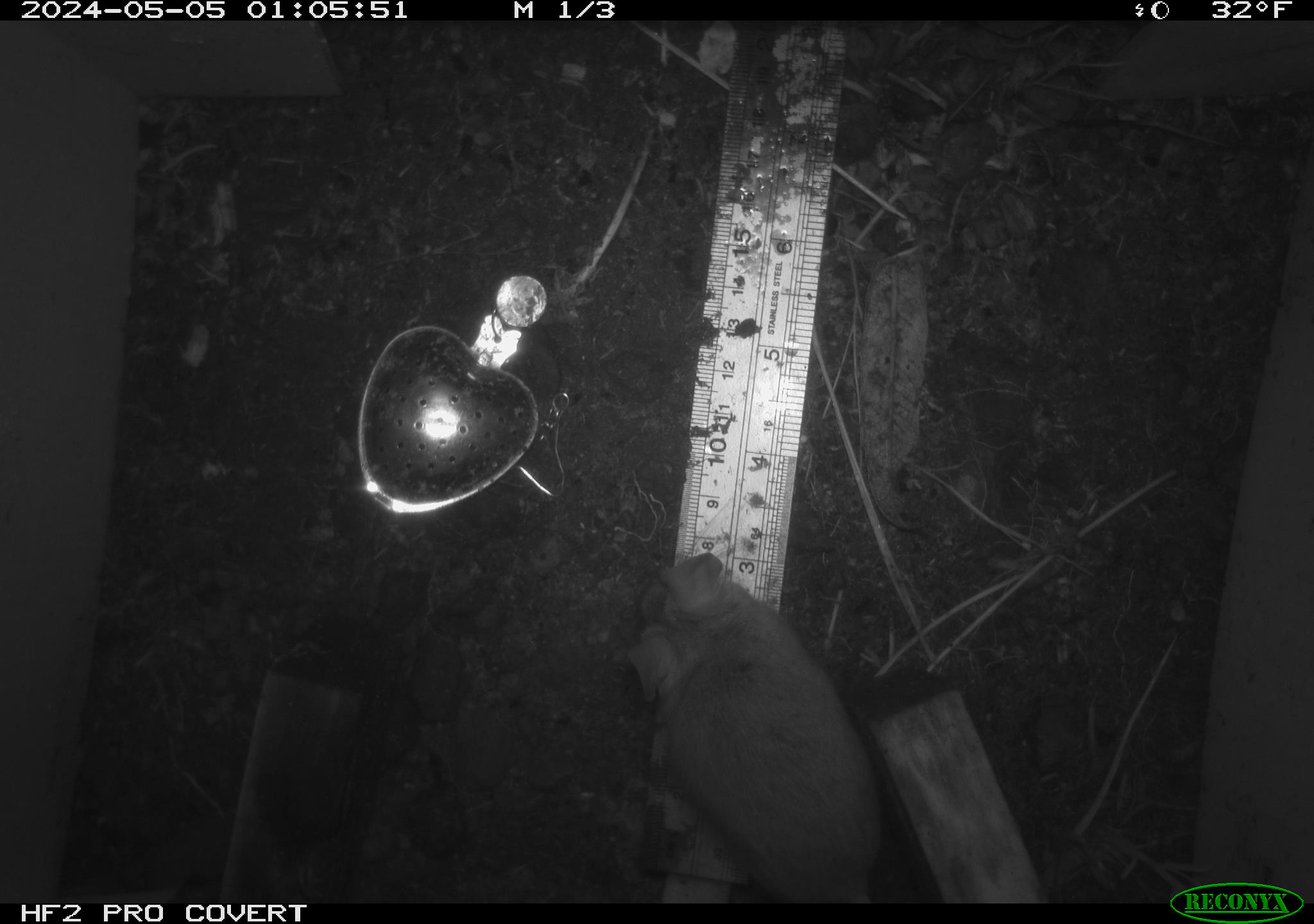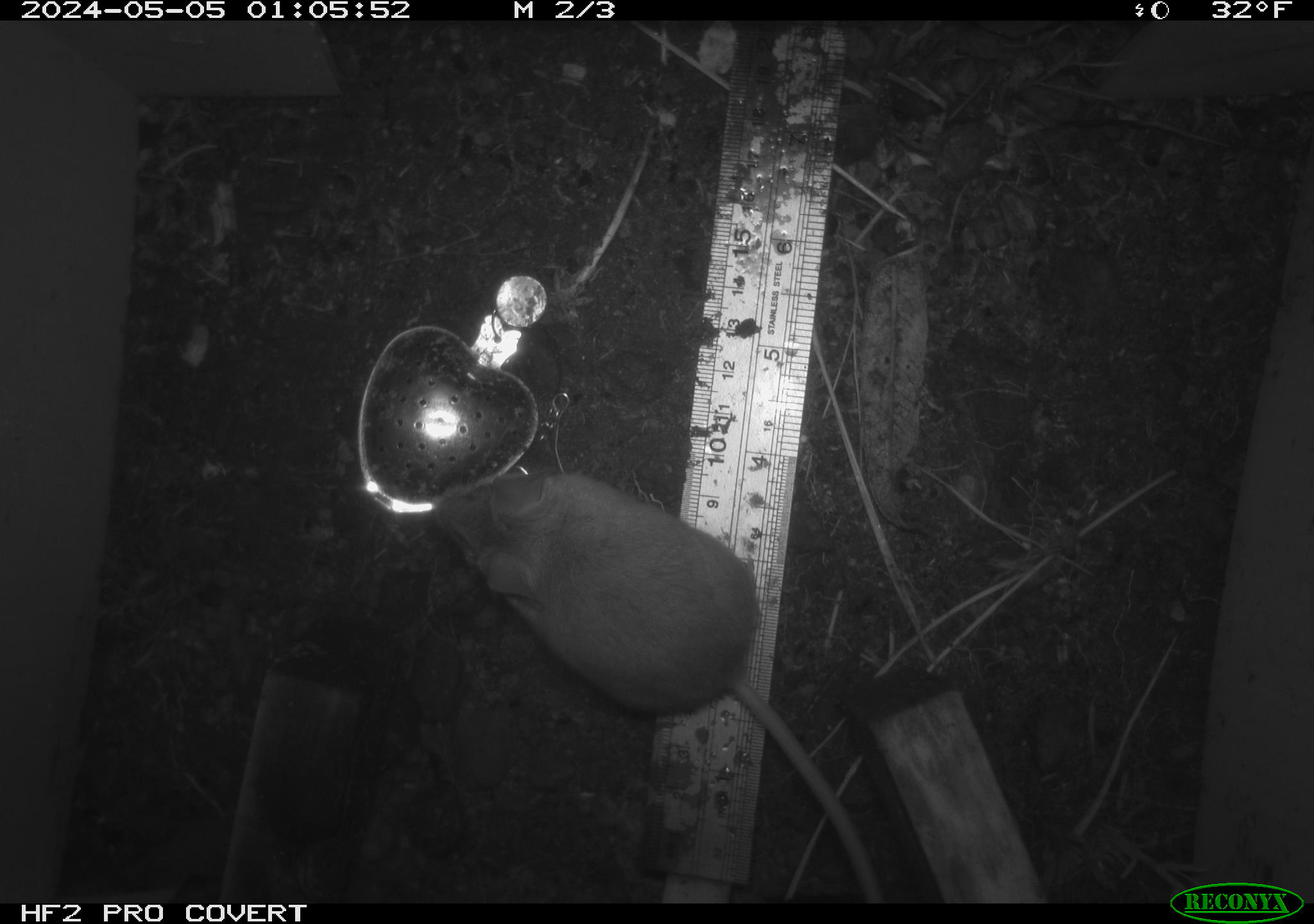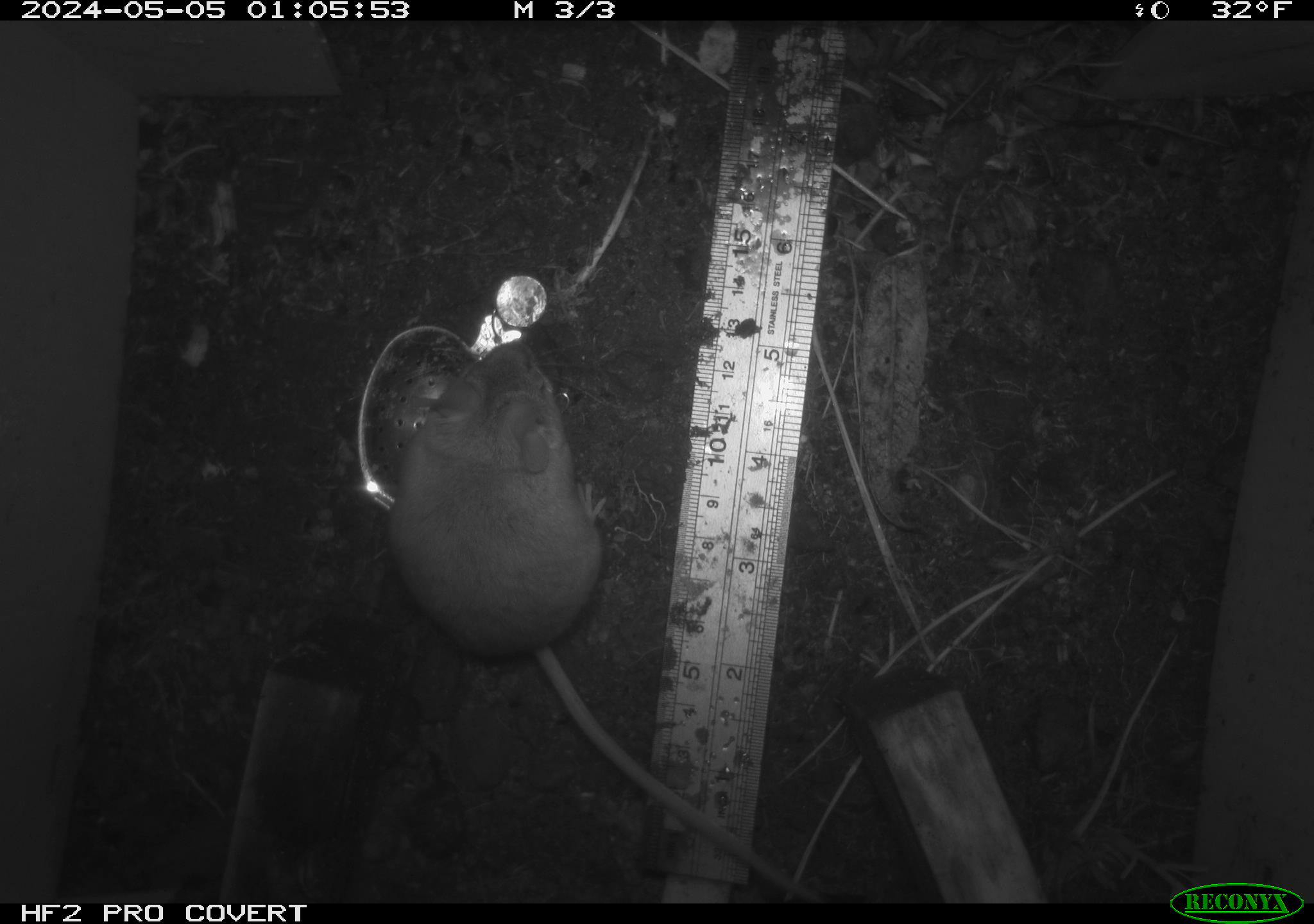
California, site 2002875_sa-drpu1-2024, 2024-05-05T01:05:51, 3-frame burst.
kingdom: Animalia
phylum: Chordata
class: Mammalia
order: Rodentia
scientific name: Rodentia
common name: mouse species